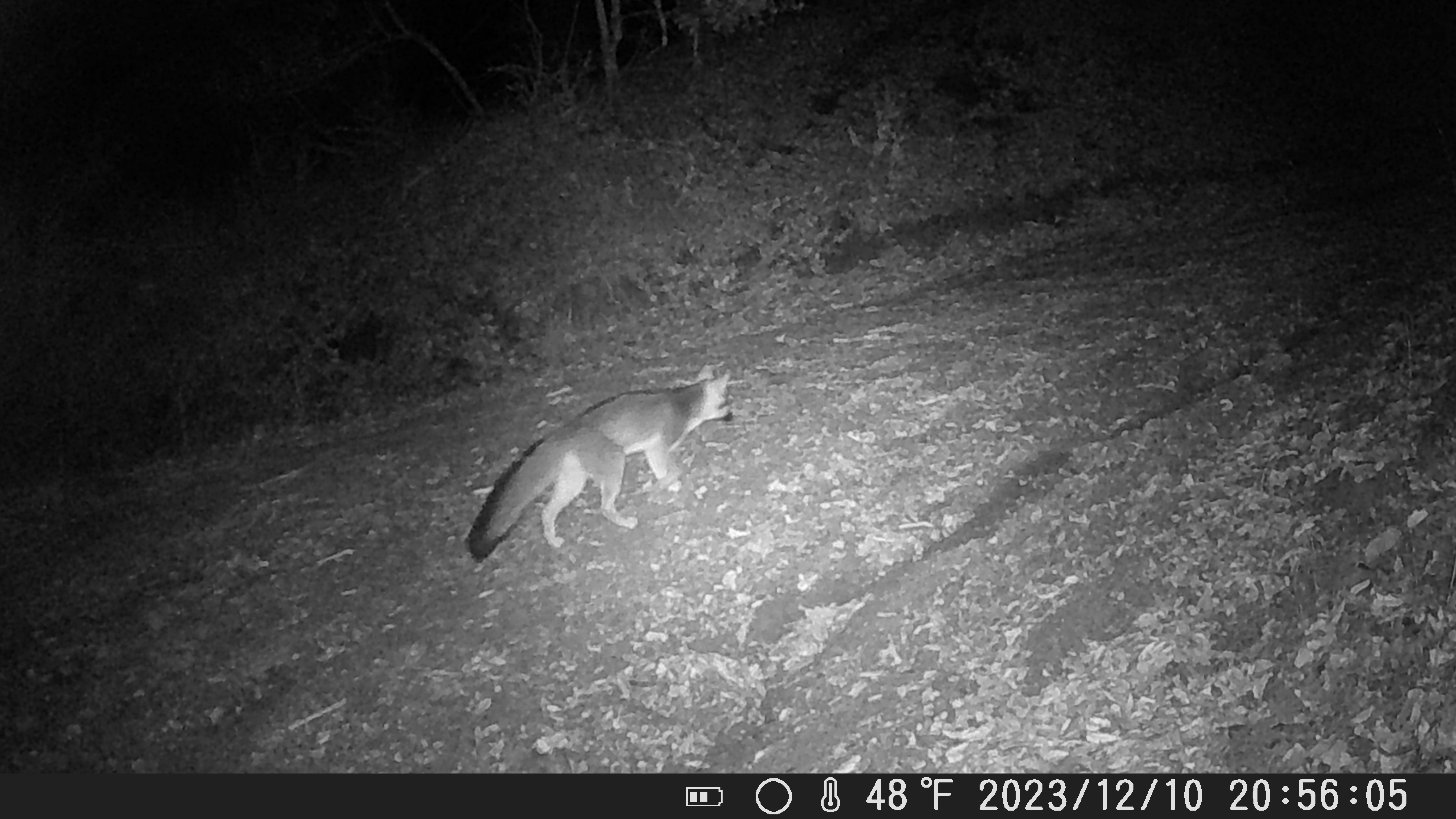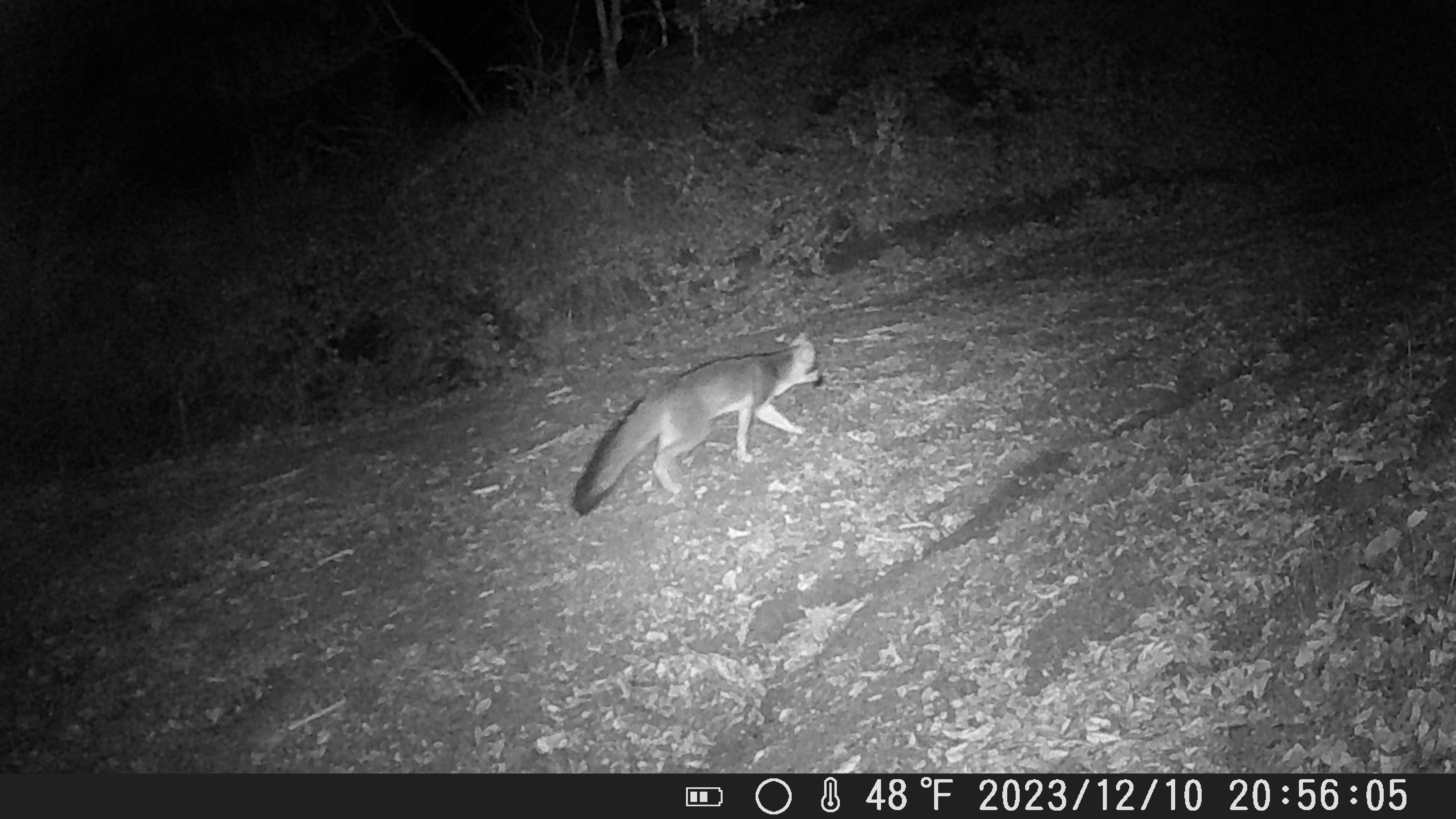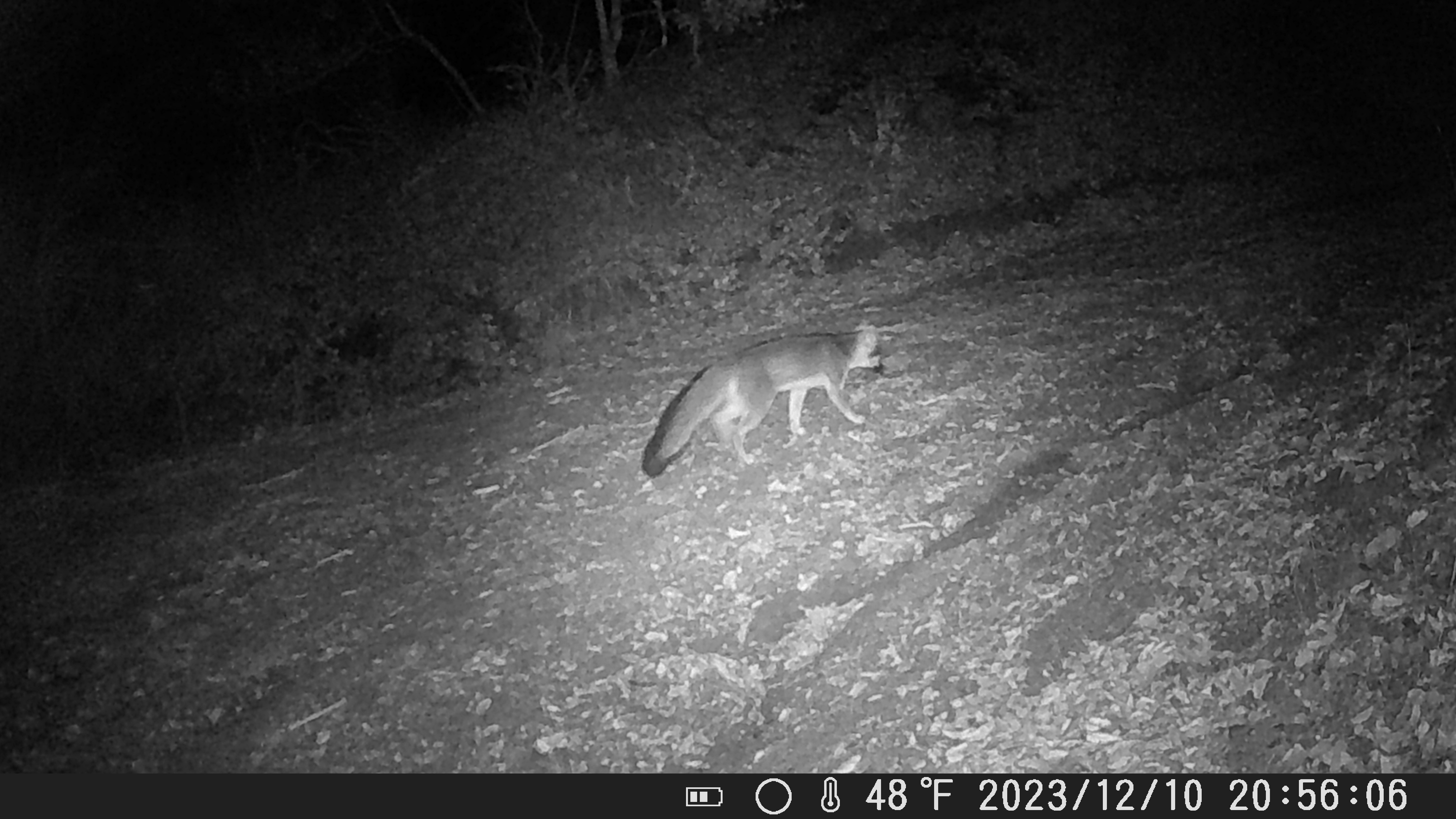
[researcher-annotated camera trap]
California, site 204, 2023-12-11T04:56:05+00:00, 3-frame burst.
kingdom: Animalia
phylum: Chordata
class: Mammalia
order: Carnivora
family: Canidae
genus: Urocyon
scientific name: Urocyon cinereoargenteus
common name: gray fox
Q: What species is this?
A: Gray fox (Urocyon cinereoargenteus).